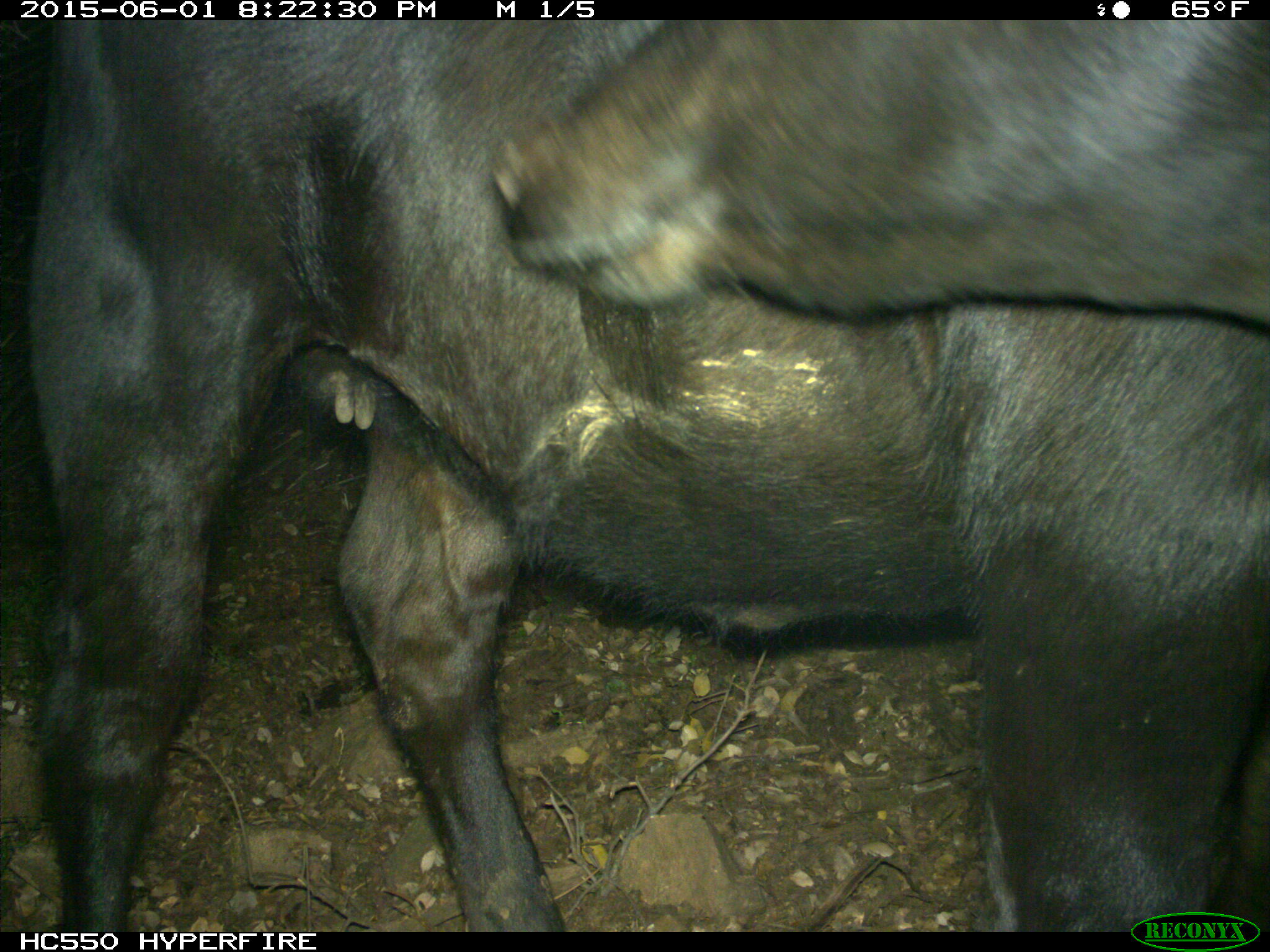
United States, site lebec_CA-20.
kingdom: Animalia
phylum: Chordata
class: Mammalia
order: Artiodactyla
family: Bovidae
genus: Bos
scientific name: Bos taurus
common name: domestic cow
Bos taurus (domestic cow).